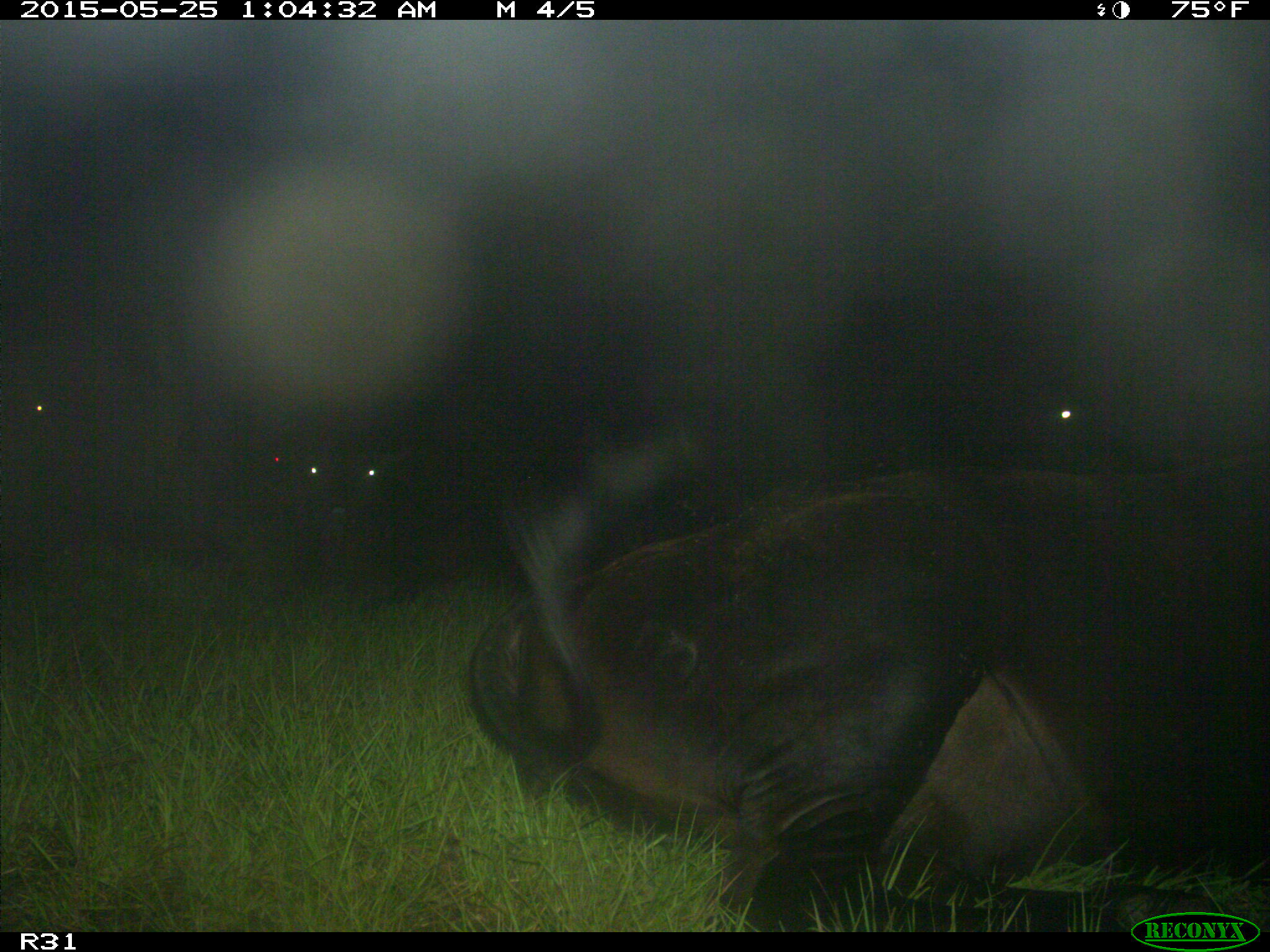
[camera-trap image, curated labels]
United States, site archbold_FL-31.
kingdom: Animalia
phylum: Chordata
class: Mammalia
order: Artiodactyla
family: Bovidae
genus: Bos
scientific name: Bos taurus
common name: domestic cow